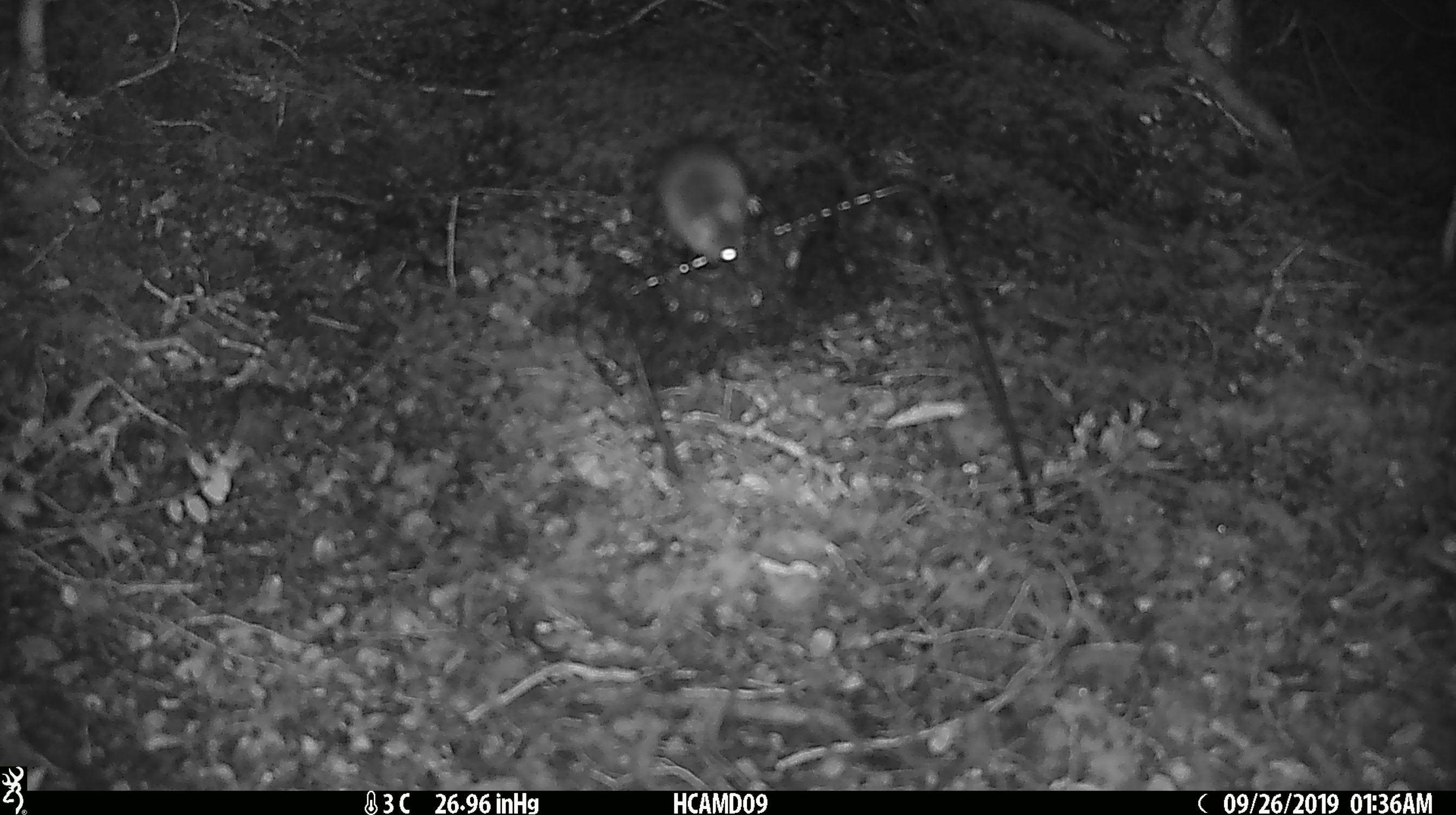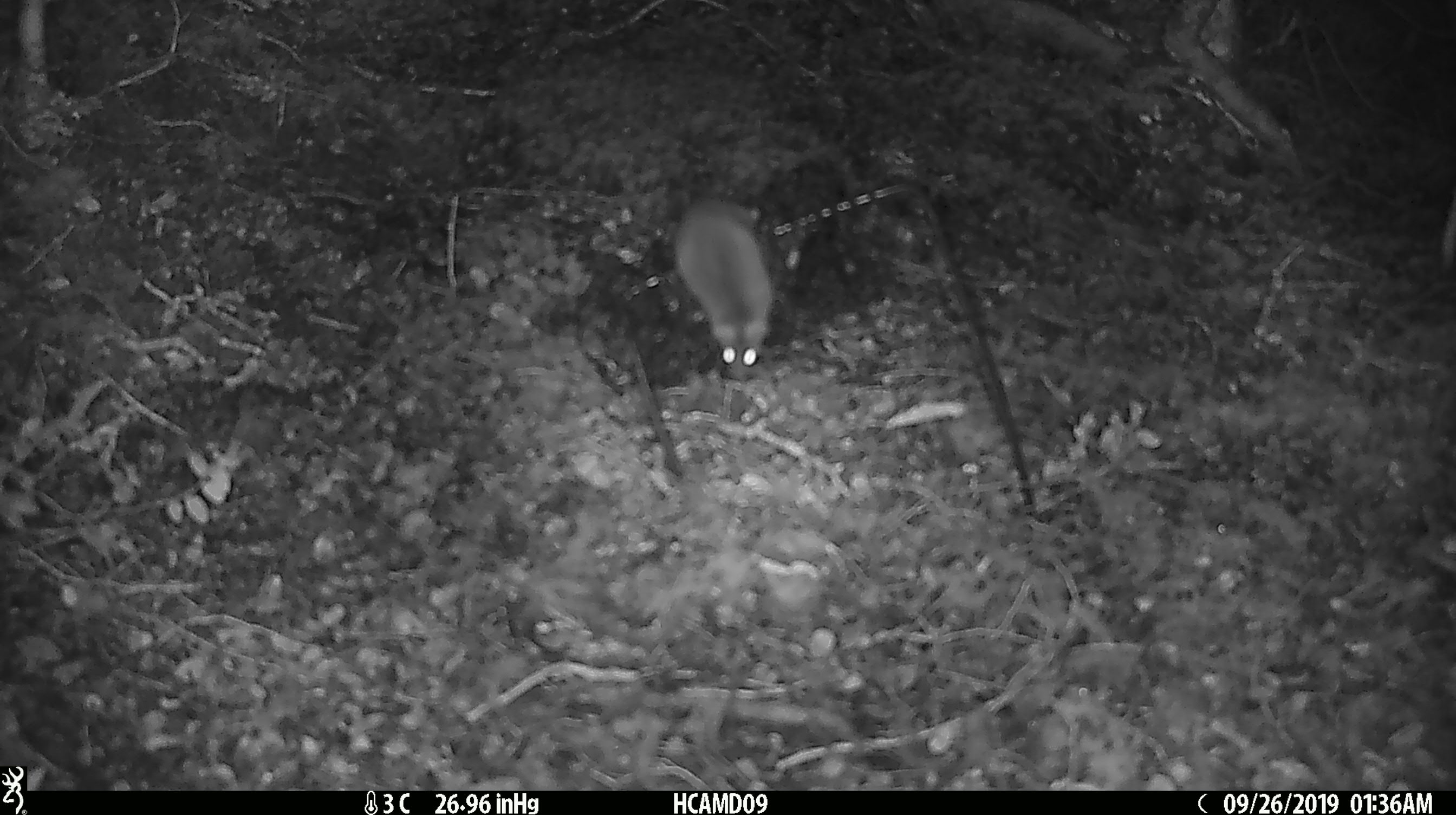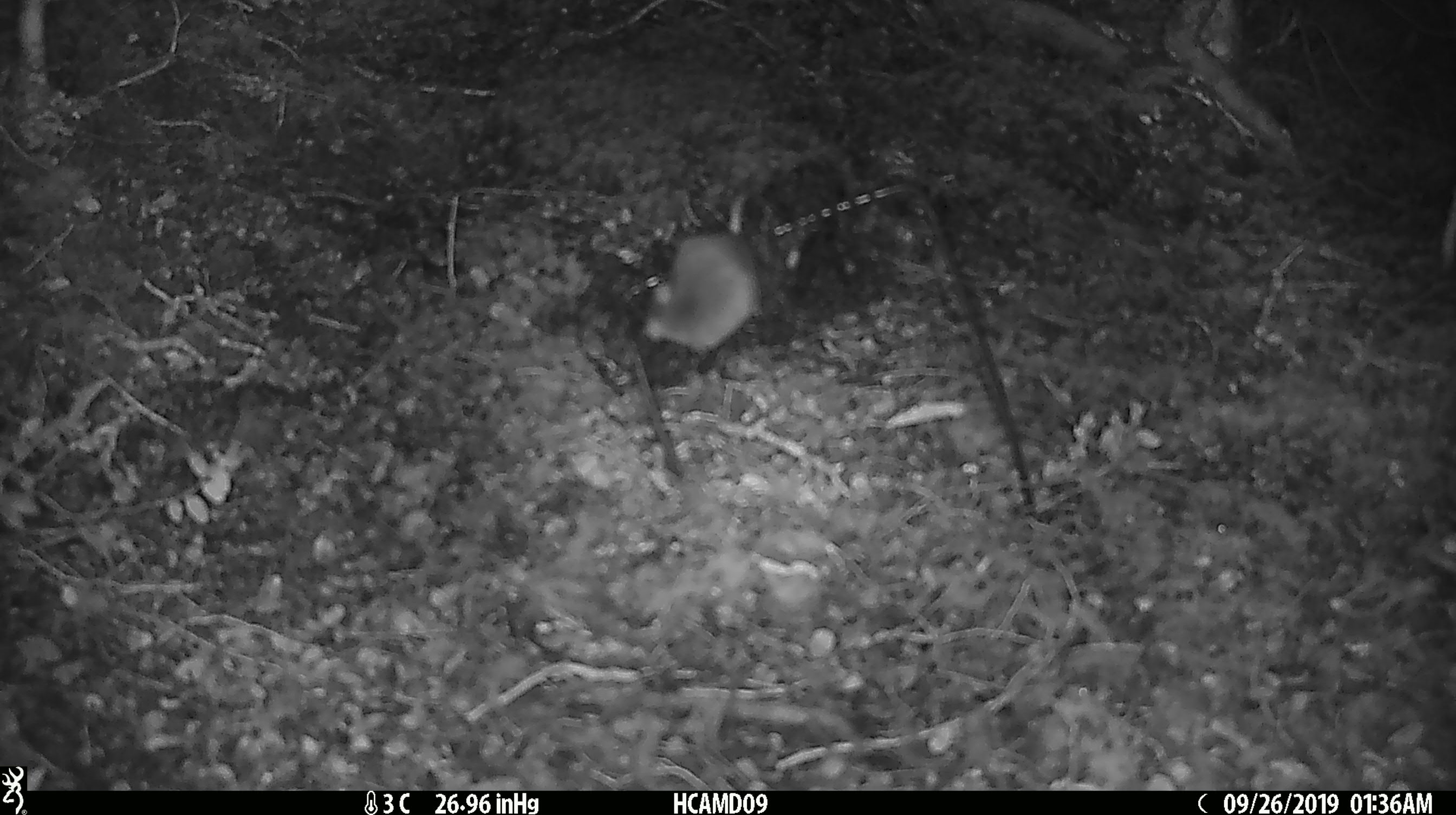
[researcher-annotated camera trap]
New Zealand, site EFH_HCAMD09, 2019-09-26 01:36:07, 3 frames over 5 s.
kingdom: Animalia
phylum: Chordata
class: Mammalia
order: Rodentia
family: Muridae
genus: Mus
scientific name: Mus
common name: mouse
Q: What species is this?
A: Mouse (Mus).